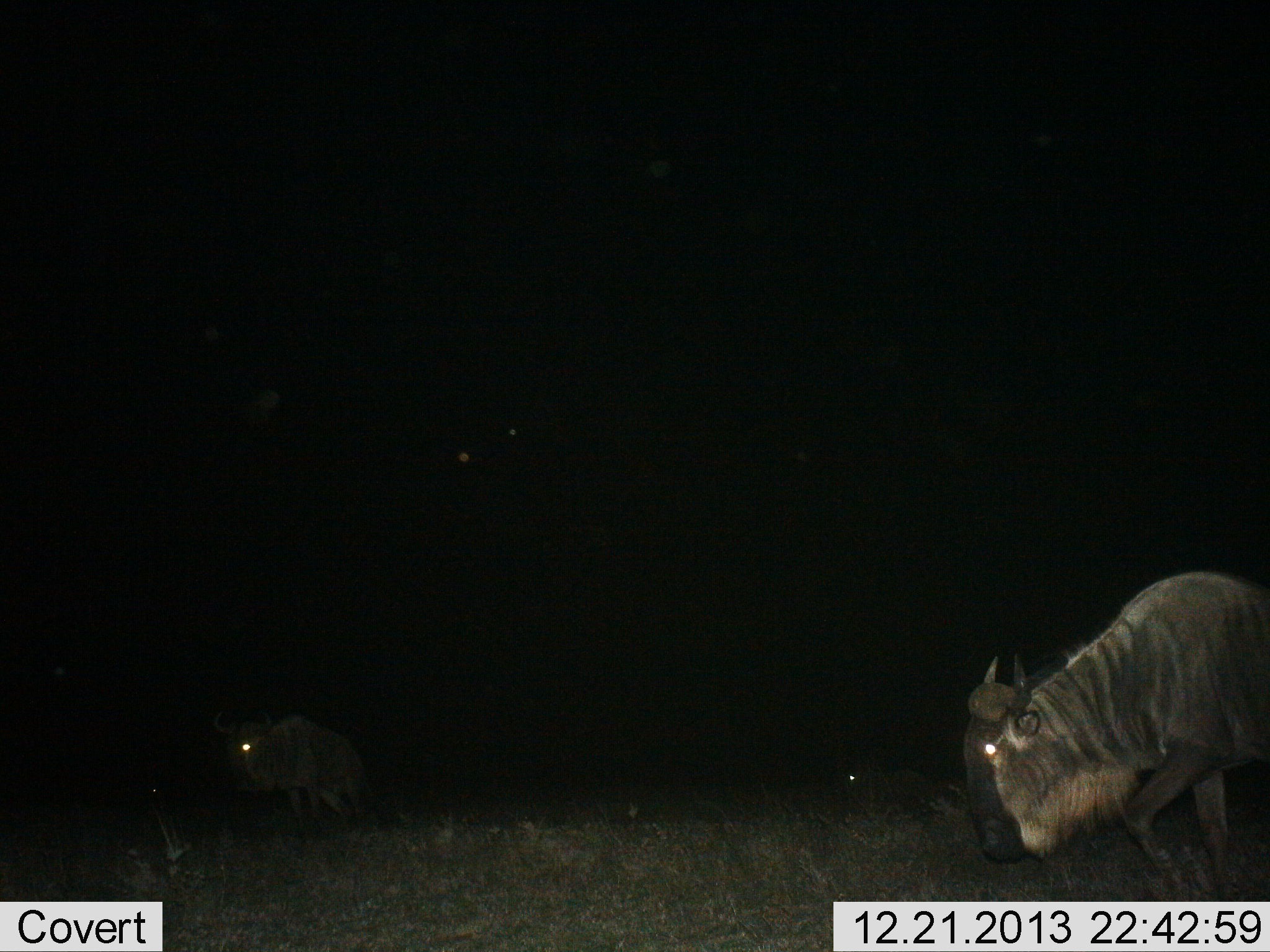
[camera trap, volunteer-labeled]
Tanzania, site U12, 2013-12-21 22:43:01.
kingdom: Animalia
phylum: Chordata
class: Mammalia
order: Artiodactyla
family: Bovidae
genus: Connochaetes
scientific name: Connochaetes taurinus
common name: blue wildebeest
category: wildebeest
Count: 2.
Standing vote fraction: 30%.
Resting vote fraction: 20%.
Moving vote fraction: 60%.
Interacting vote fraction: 0%.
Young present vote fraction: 0%.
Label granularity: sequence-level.